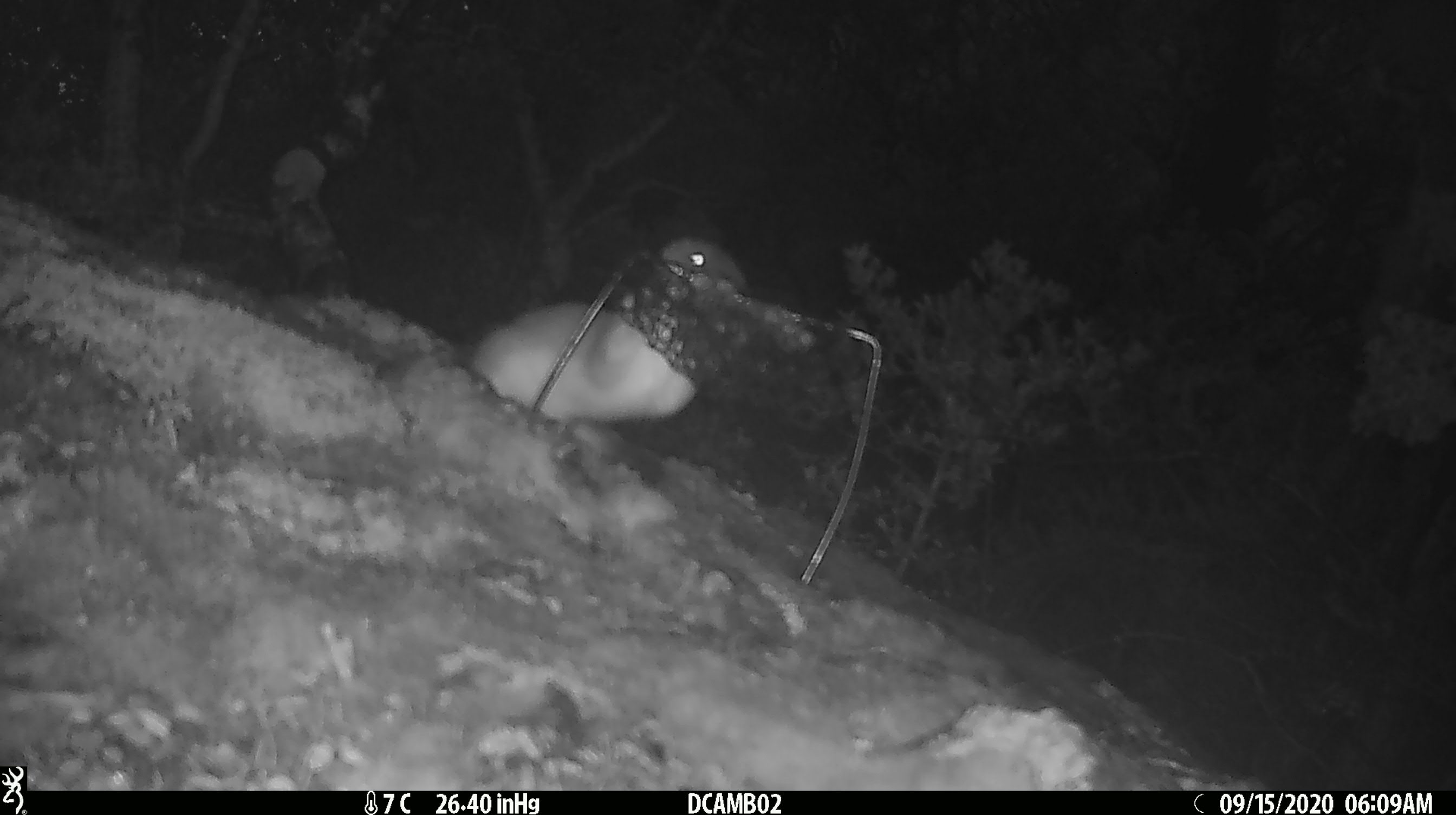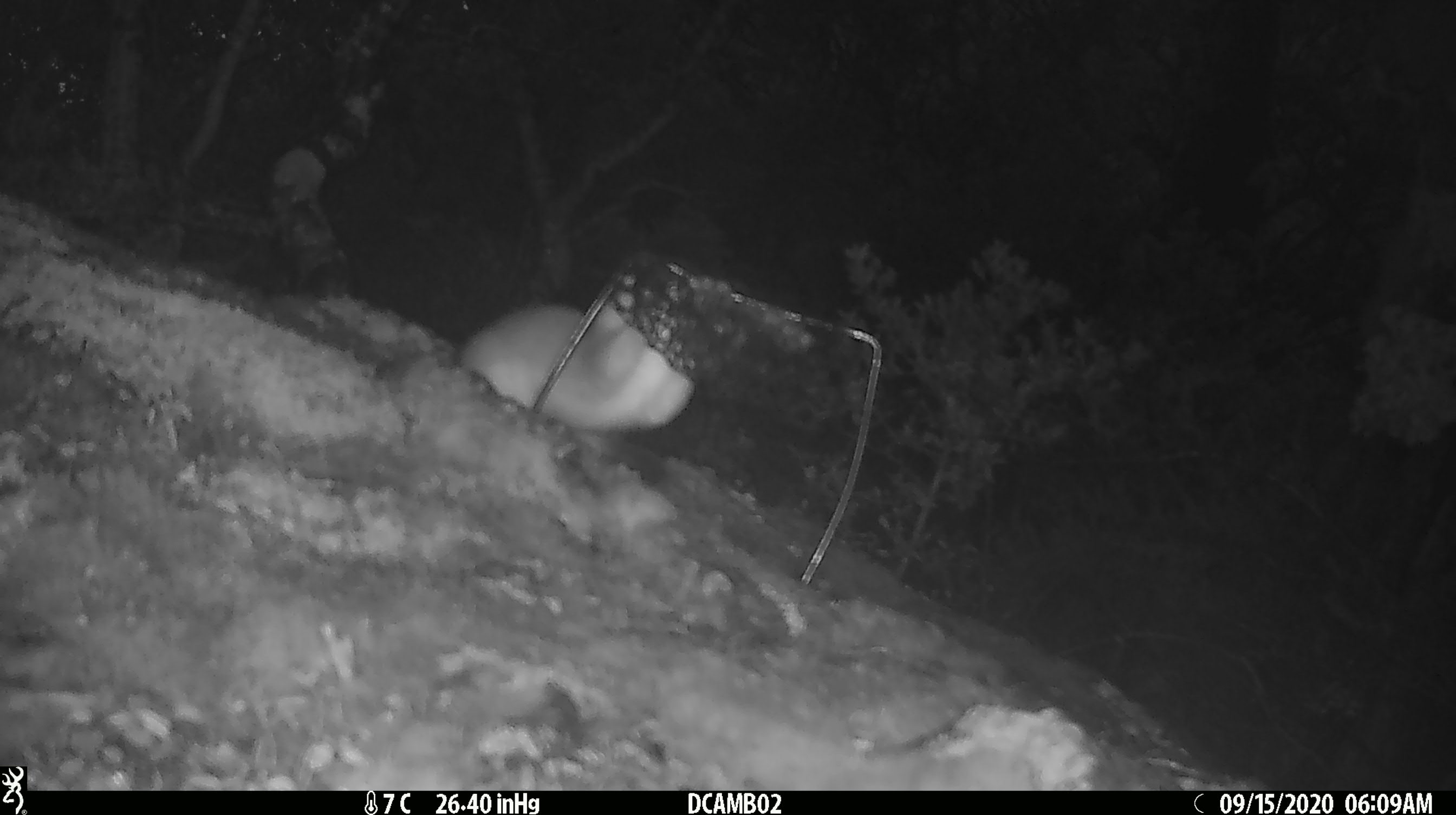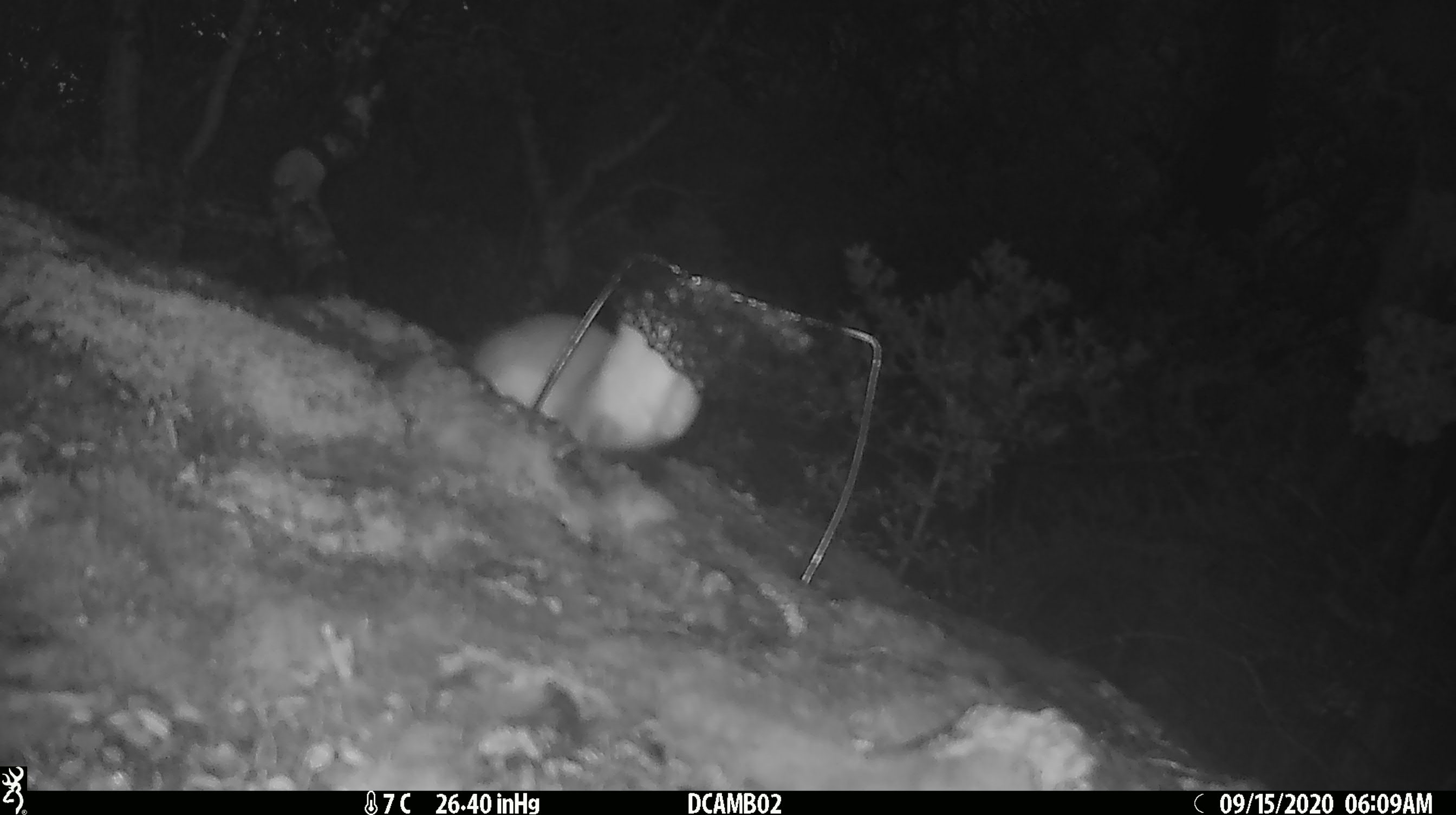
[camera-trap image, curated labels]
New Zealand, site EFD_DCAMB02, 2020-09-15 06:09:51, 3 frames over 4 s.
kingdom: Animalia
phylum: Chordata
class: Mammalia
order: Carnivora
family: Mustelidae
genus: Mustela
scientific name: Mustela erminea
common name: stoat